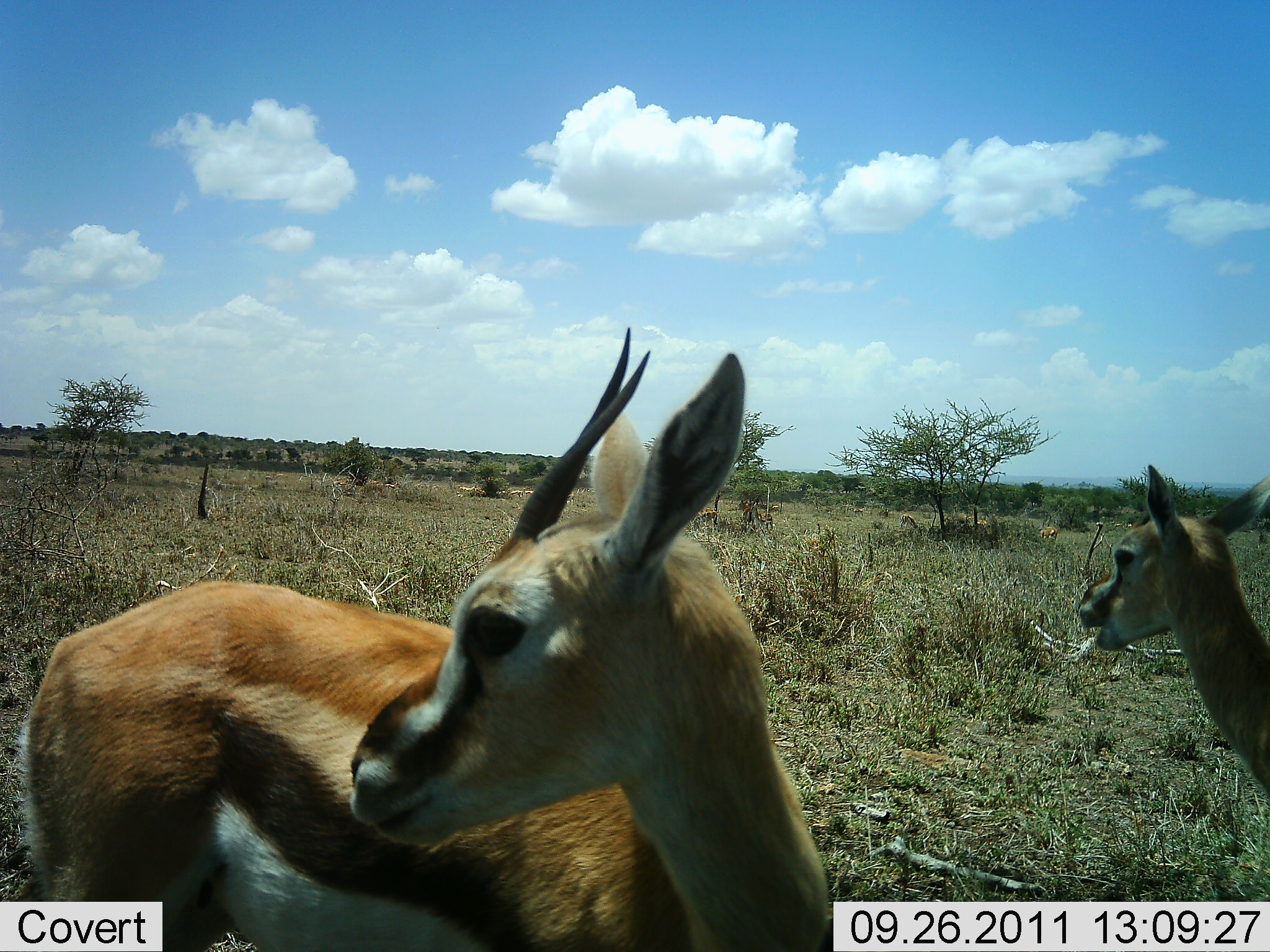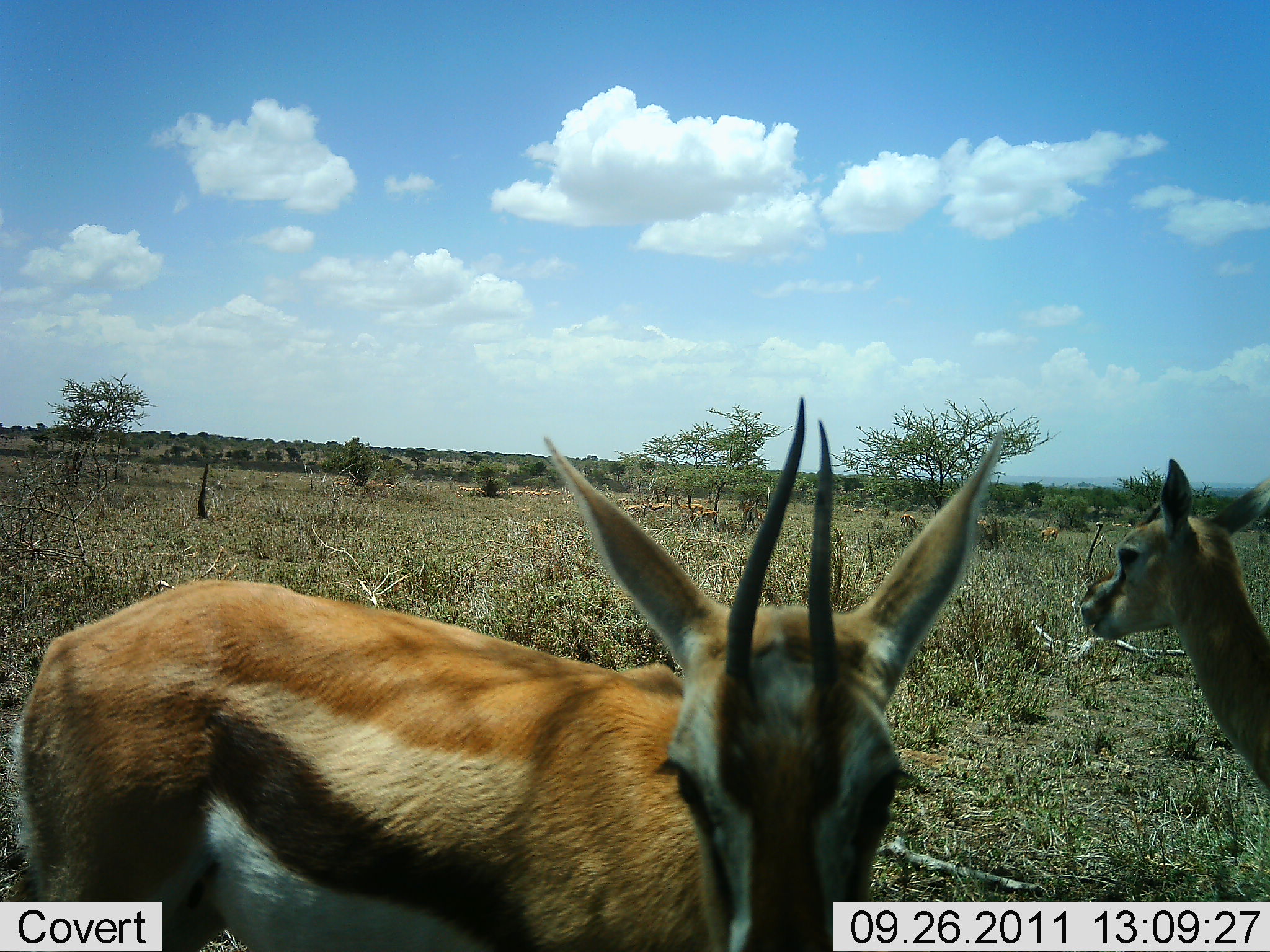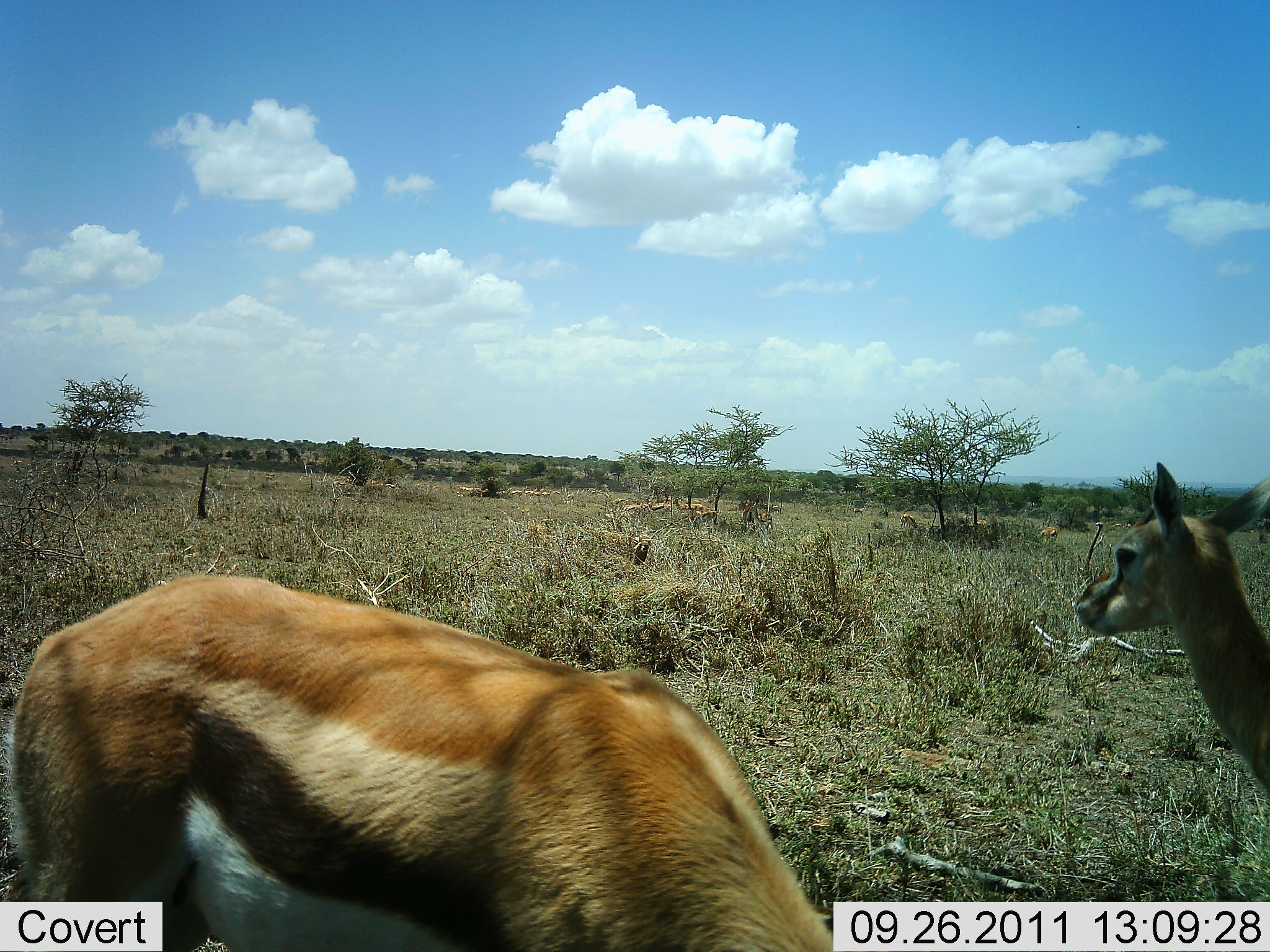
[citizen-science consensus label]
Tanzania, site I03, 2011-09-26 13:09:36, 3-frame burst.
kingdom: Animalia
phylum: Chordata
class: Mammalia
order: Artiodactyla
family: Bovidae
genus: Eudorcas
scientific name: Eudorcas thomsonii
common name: thomson's gazelle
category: gazellethomsons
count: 2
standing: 85%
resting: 0%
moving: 0%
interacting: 0%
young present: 0%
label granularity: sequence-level